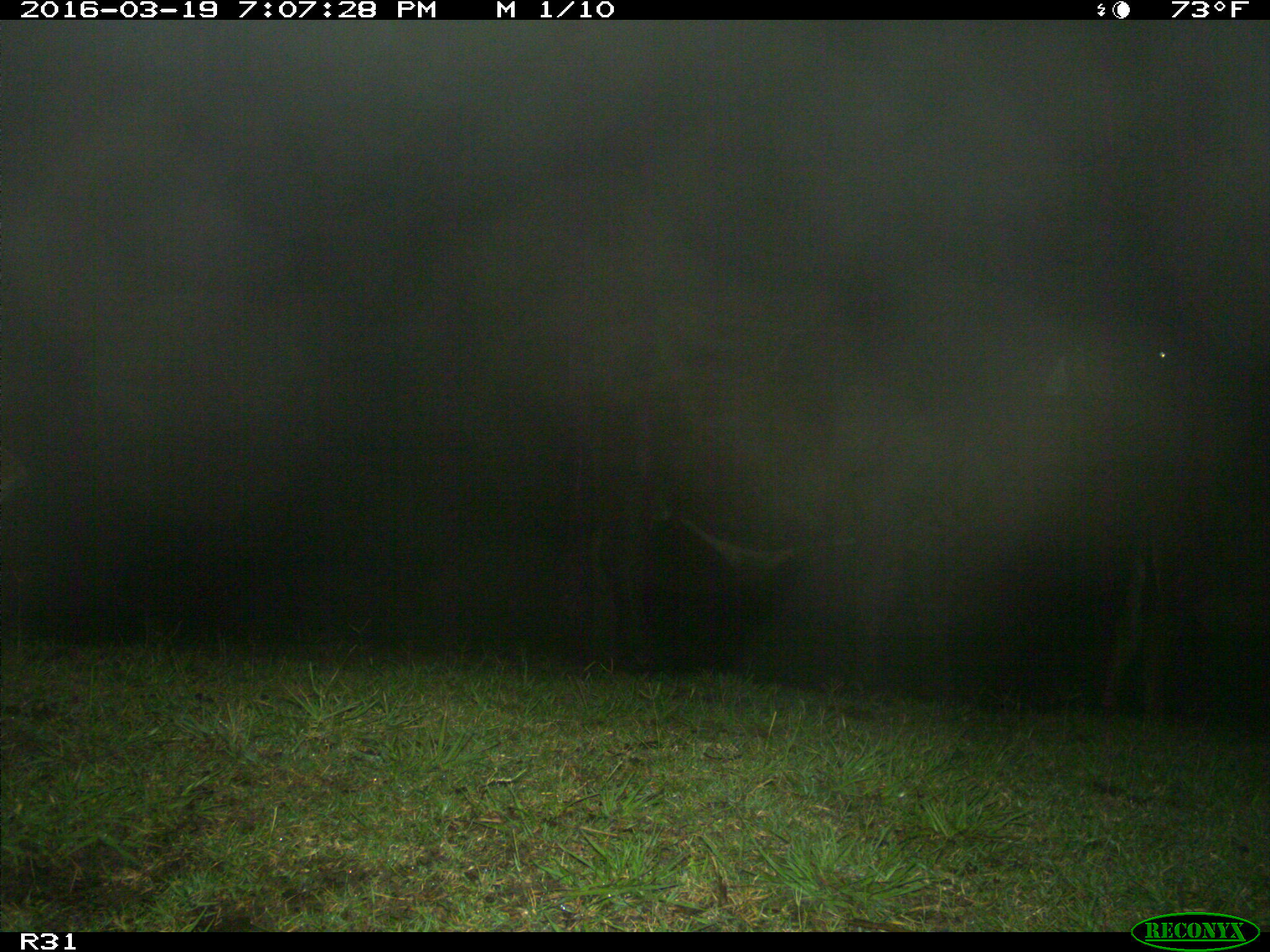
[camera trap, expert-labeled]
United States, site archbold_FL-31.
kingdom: Animalia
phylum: Chordata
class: Mammalia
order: Artiodactyla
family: Bovidae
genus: Bos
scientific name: Bos taurus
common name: domestic cow